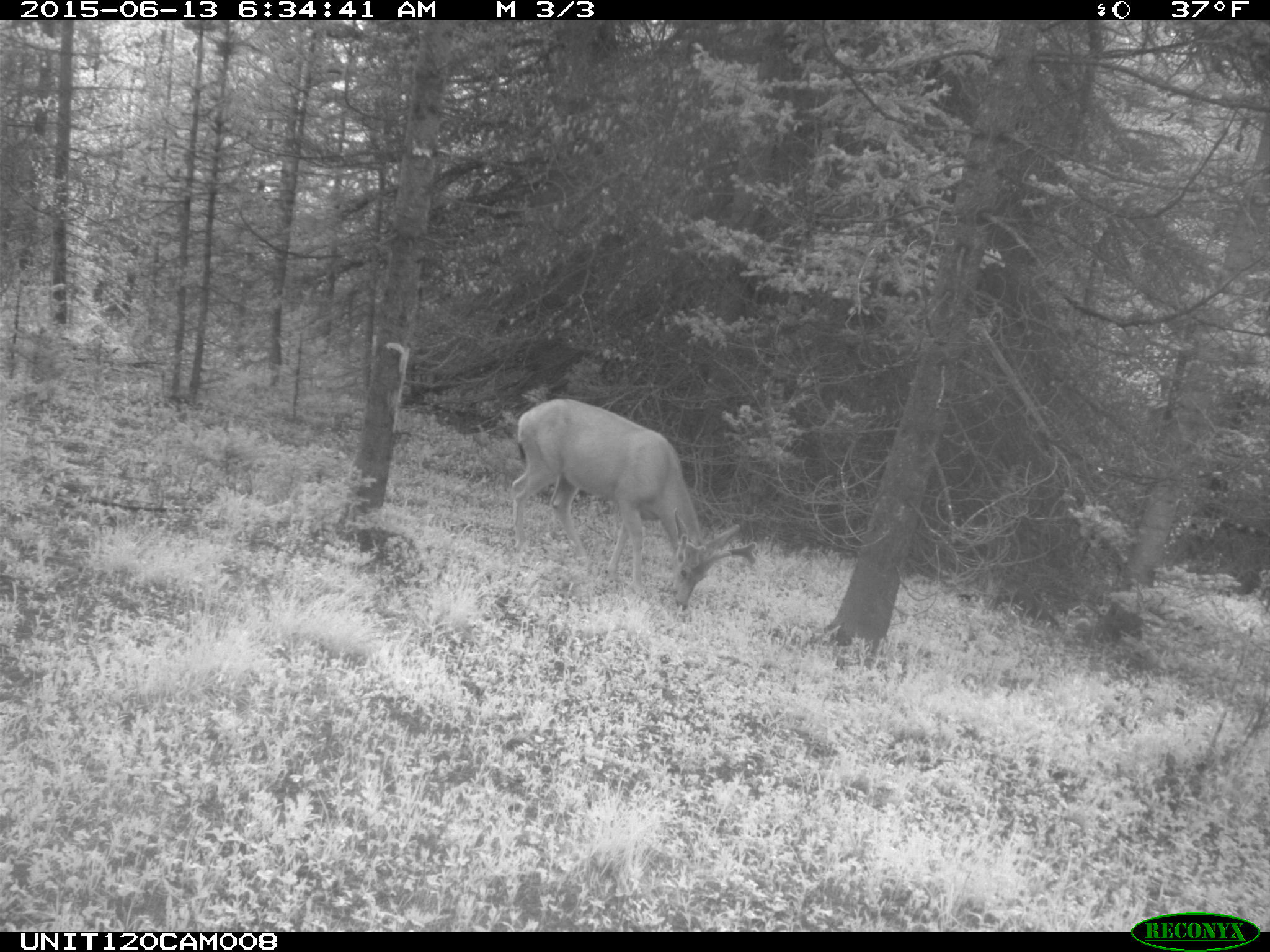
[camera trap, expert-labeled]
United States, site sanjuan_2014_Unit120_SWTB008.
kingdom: Animalia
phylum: Chordata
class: Mammalia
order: Artiodactyla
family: Cervidae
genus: Odocoileus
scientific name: Odocoileus hemionus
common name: mule deer